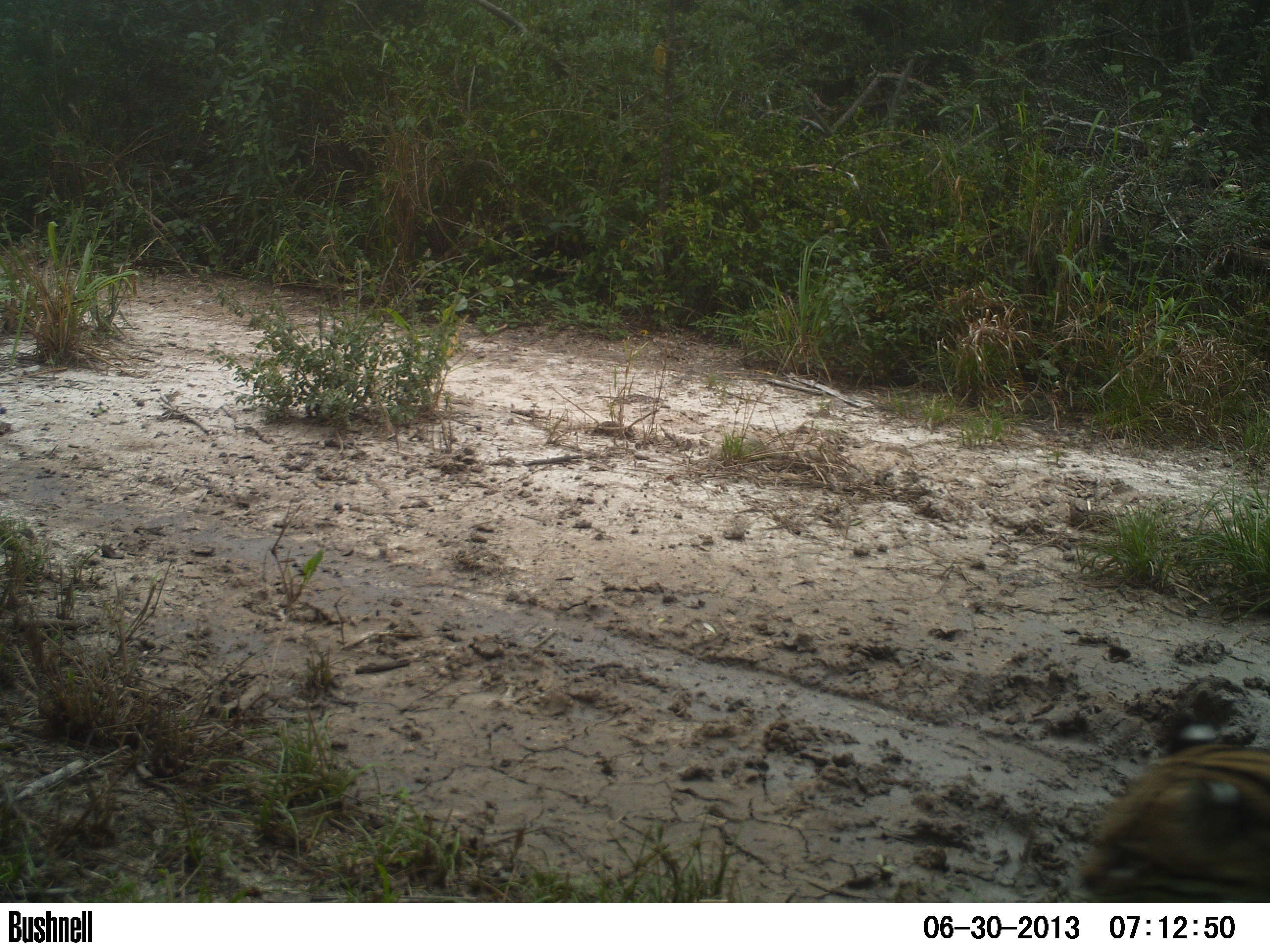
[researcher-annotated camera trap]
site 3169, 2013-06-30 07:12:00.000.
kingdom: Animalia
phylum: Chordata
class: Mammalia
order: Carnivora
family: Felidae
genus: Leopardus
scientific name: Leopardus pardalis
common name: ocelot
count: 1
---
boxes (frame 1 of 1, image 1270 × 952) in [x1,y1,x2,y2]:
leopardus pardalis: [1078,742,1265,903]